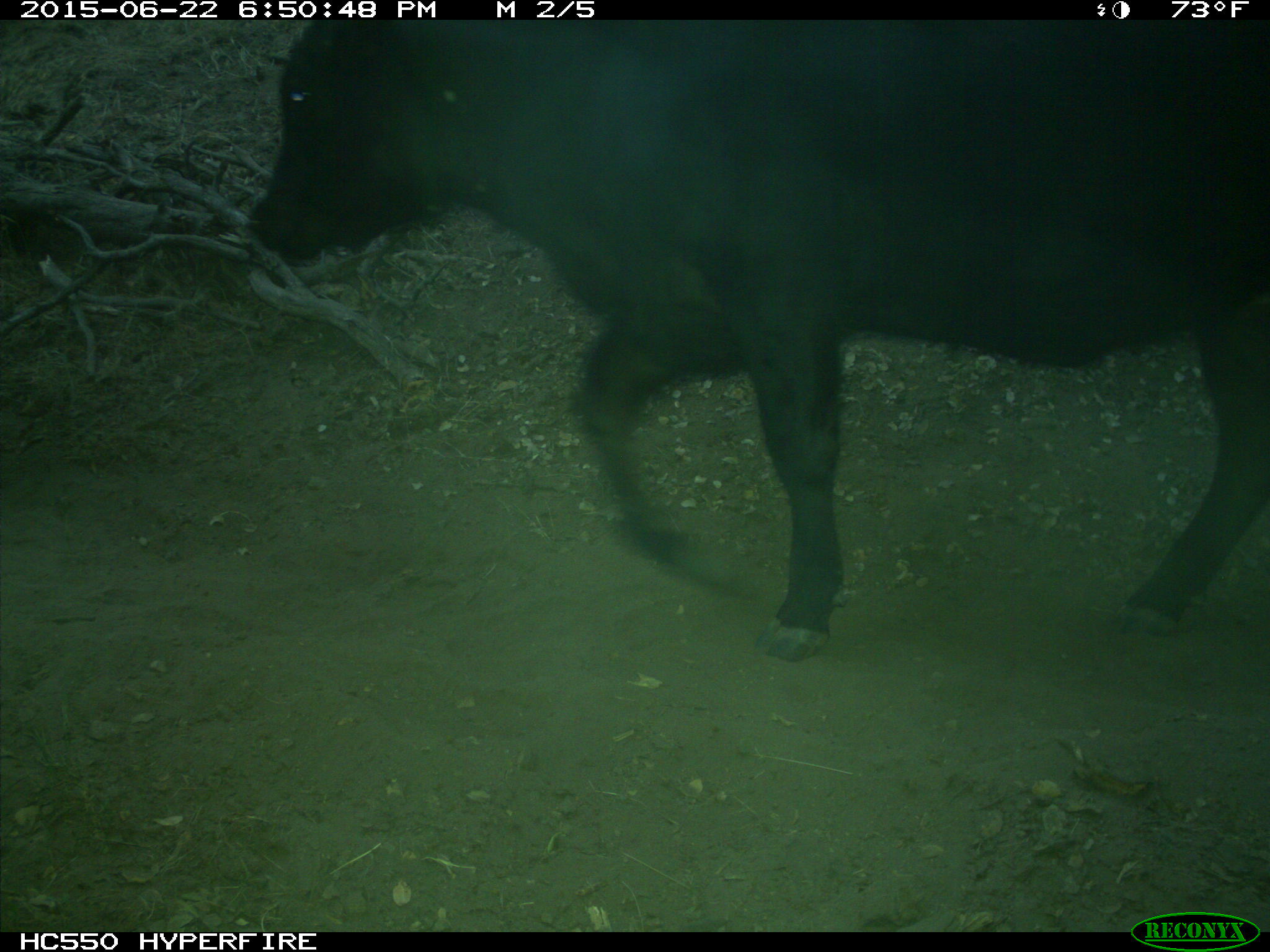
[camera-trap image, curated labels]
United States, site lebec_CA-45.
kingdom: Animalia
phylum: Chordata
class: Mammalia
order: Artiodactyla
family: Bovidae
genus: Bos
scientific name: Bos taurus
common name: domestic cow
Bos taurus (domestic cow).